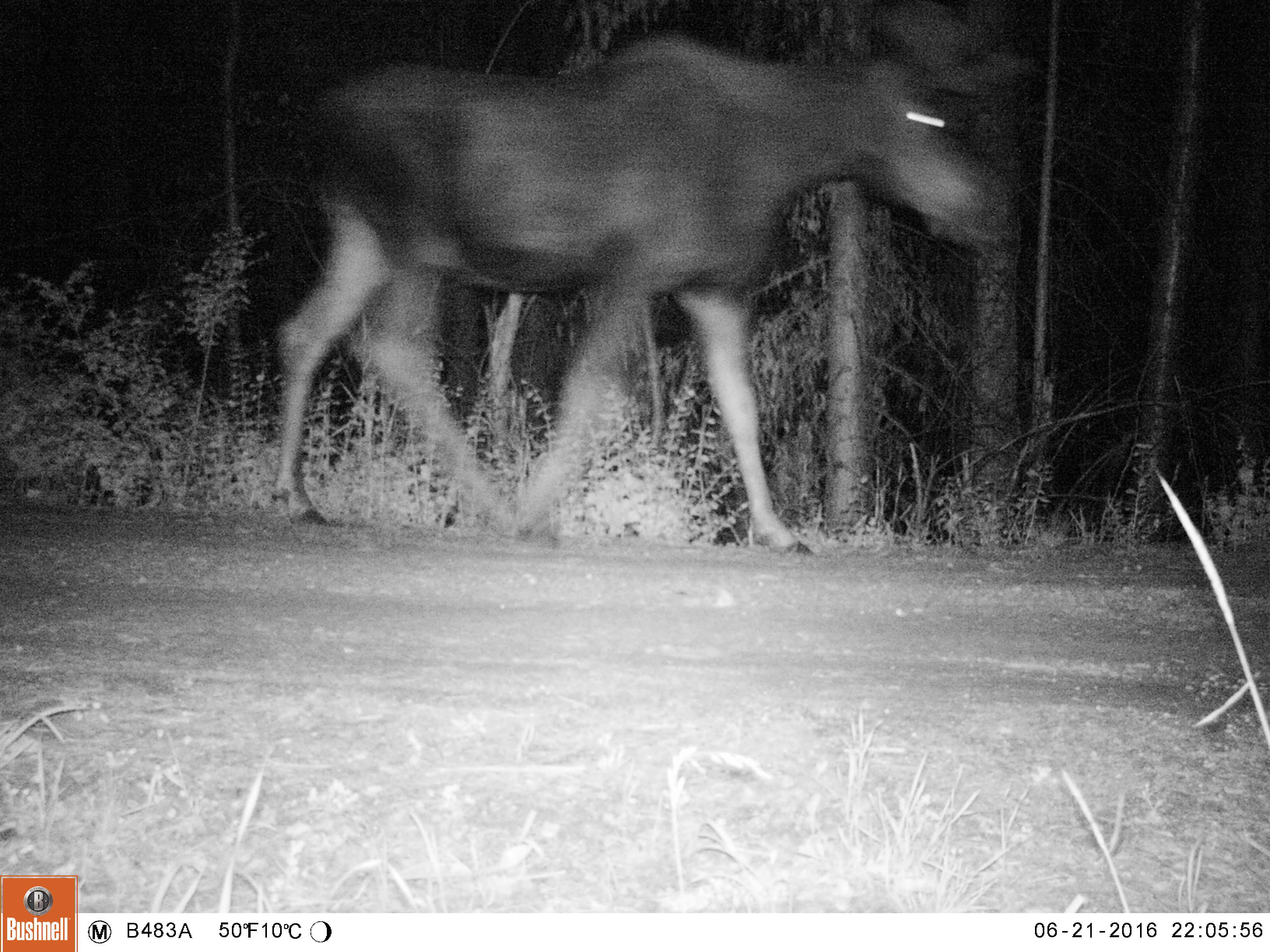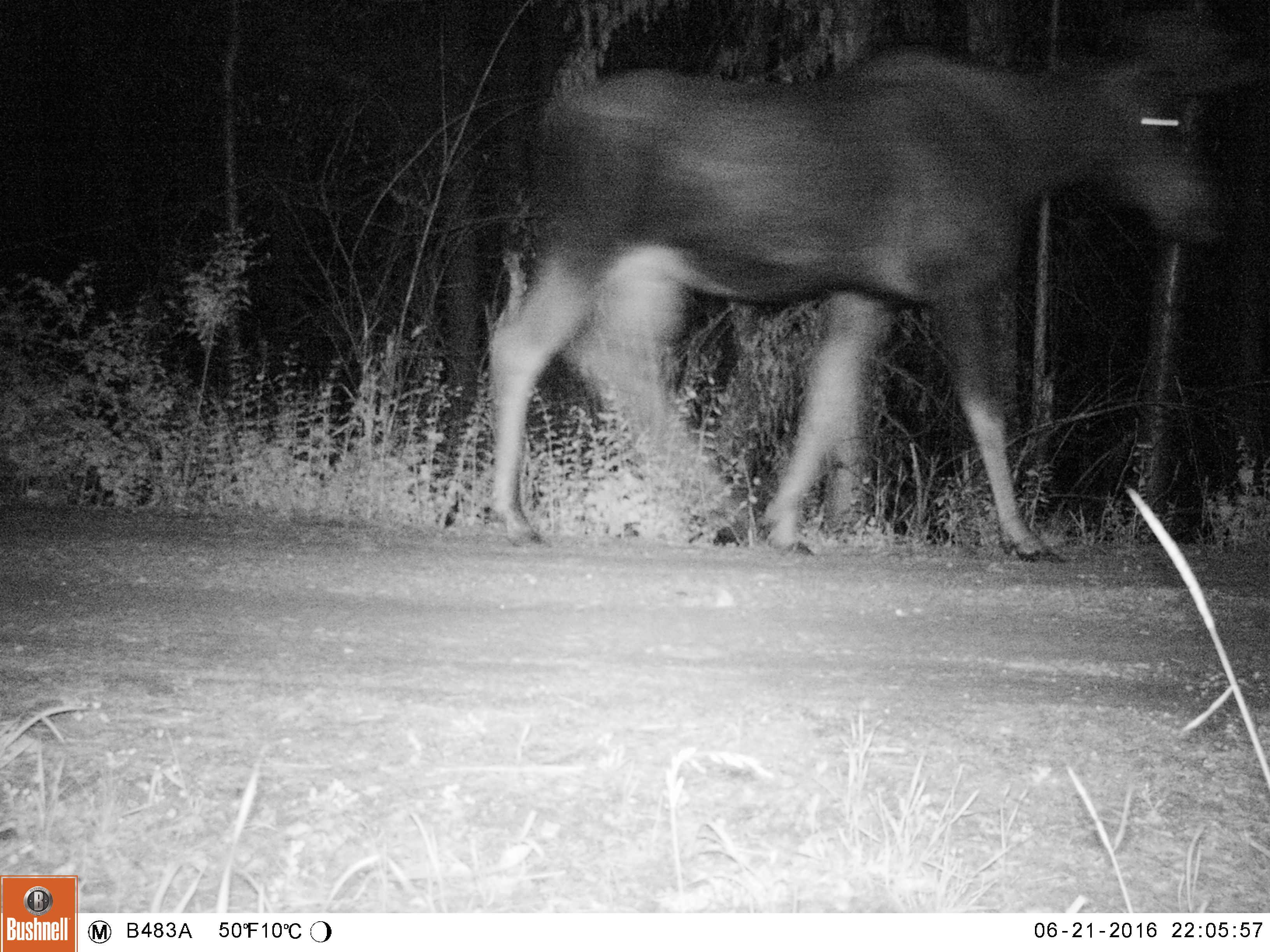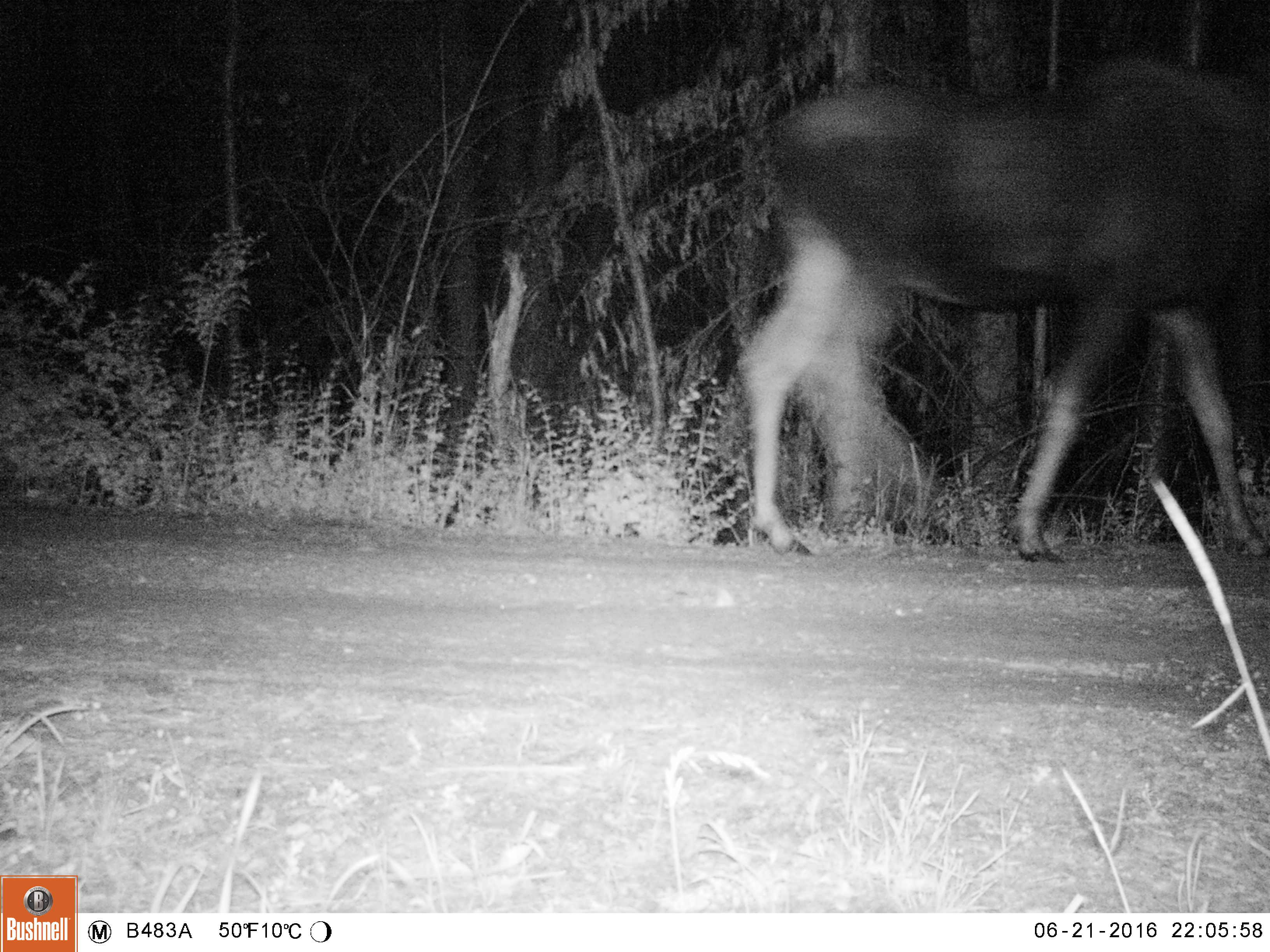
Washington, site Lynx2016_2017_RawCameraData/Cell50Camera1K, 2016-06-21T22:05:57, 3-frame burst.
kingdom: Animalia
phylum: Chordata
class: Mammalia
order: Artiodactyla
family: Cervidae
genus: Alces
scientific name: Alces alces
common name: moose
Alces alces (moose). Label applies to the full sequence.